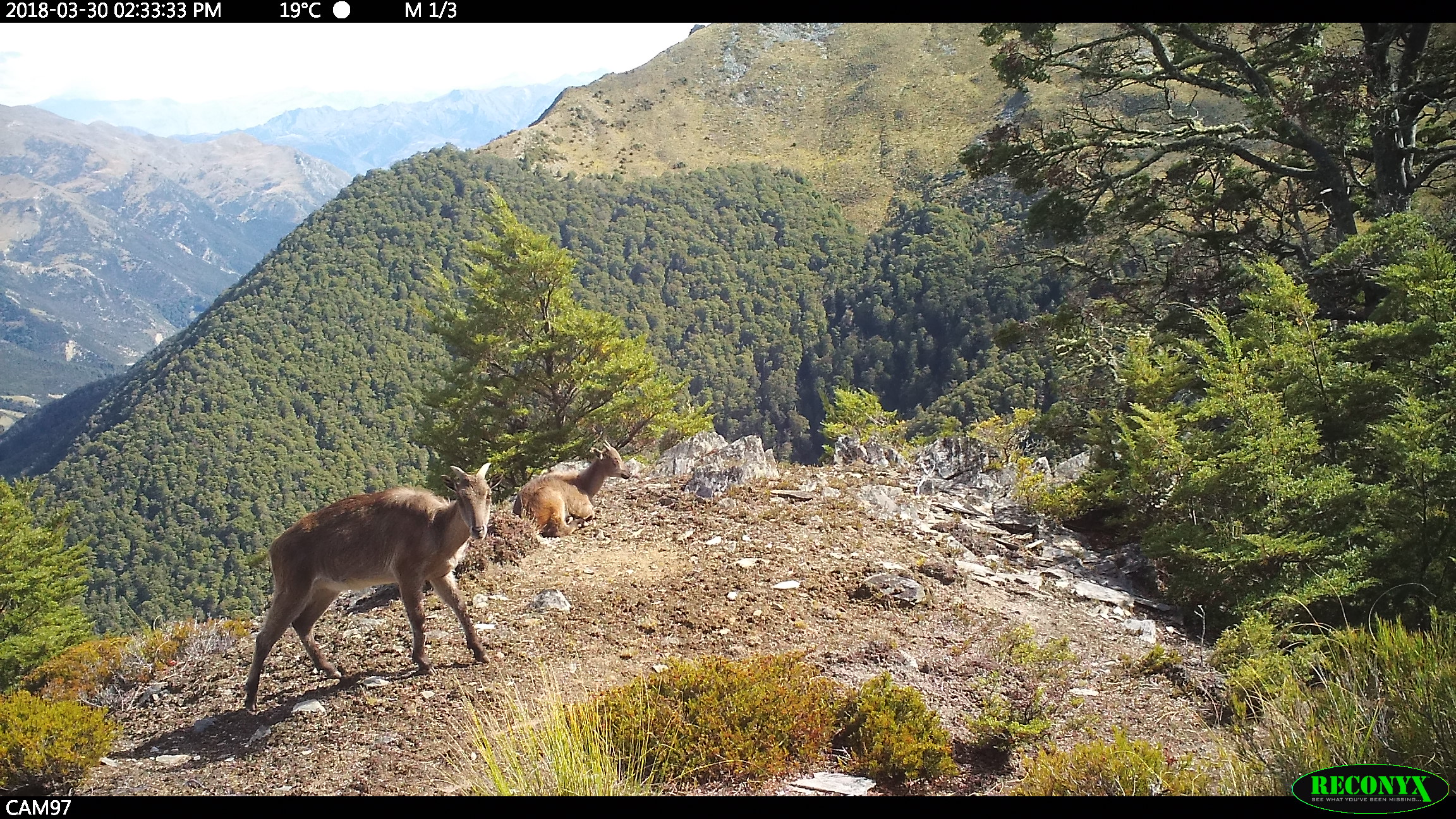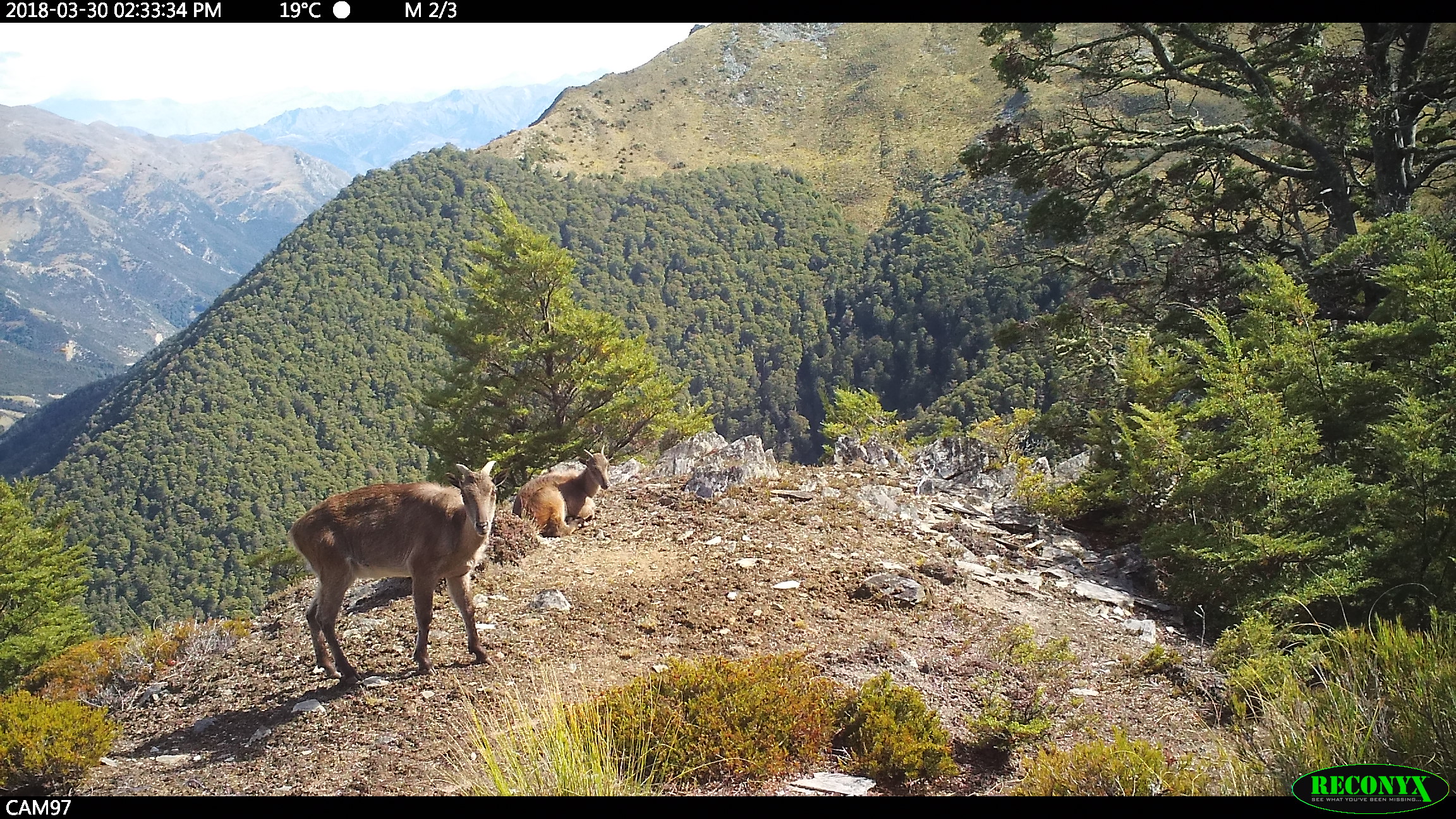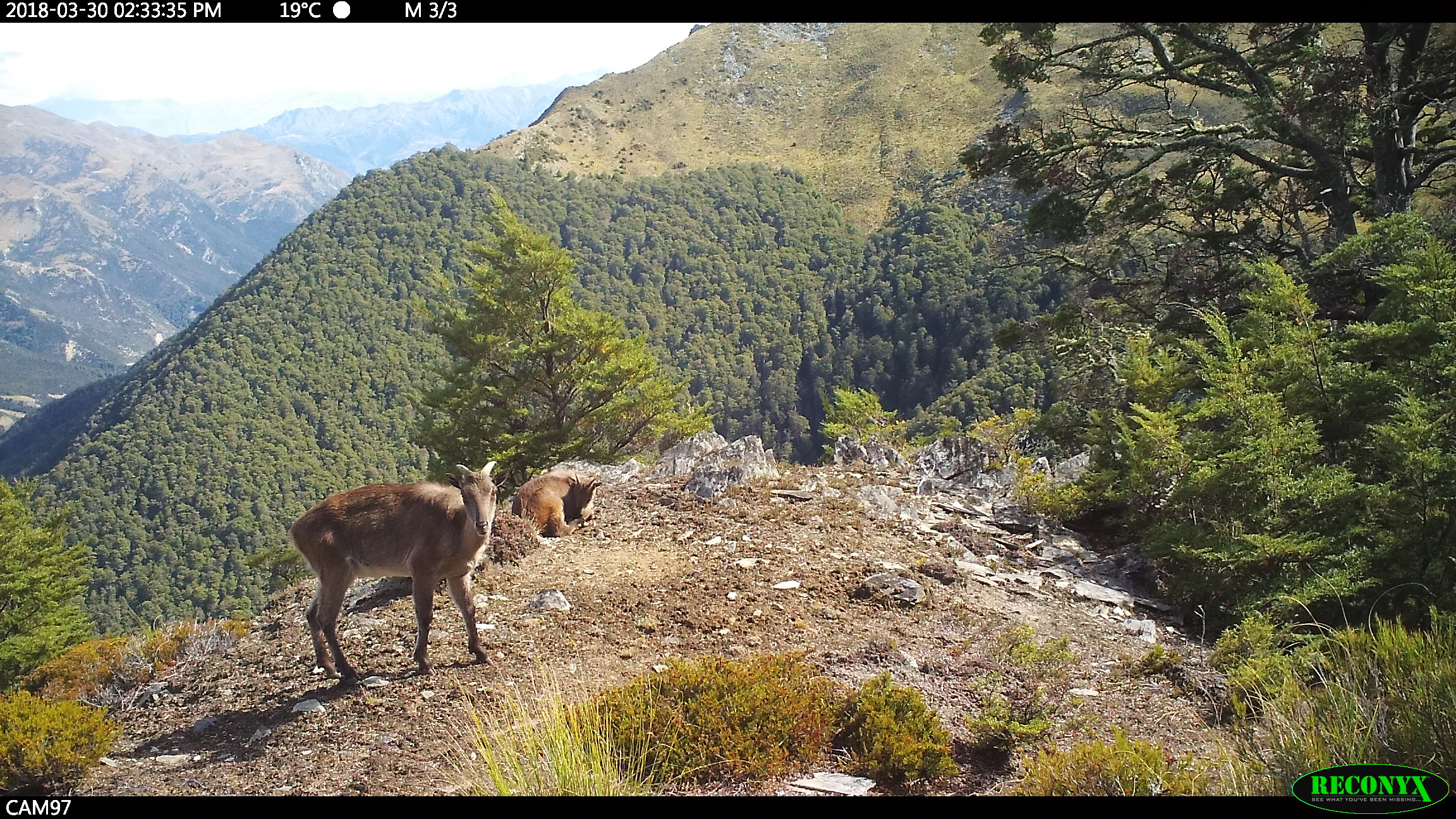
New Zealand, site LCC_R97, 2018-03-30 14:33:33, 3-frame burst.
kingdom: Animalia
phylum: Chordata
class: Mammalia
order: Artiodactyla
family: Bovidae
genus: Nilgiritragus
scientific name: Nilgiritragus hylocrius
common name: tahr